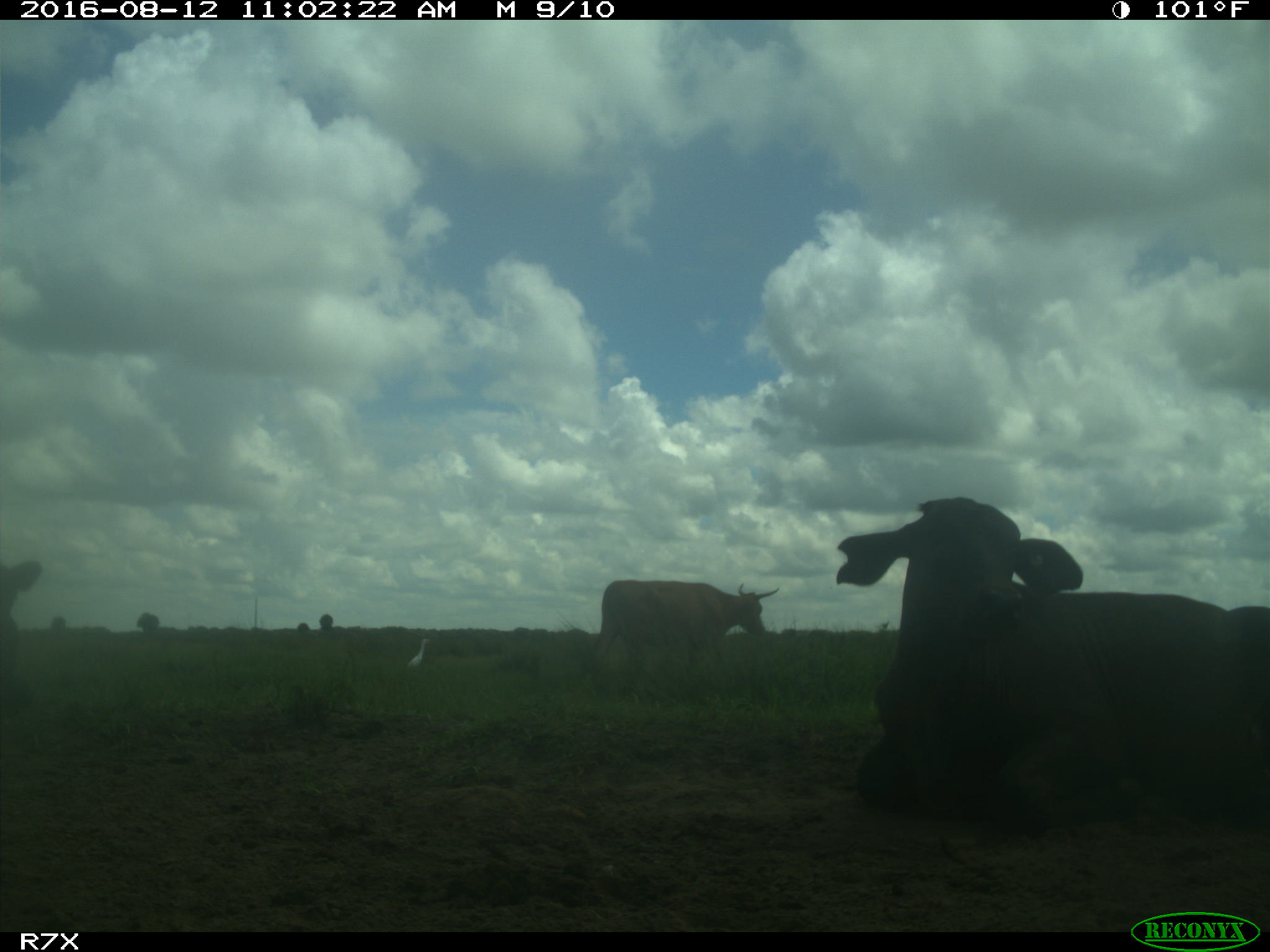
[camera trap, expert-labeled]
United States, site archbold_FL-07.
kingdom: Animalia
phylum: Chordata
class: Mammalia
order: Artiodactyla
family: Bovidae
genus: Bos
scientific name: Bos taurus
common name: domestic cow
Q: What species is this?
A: Bos taurus (domestic cow).